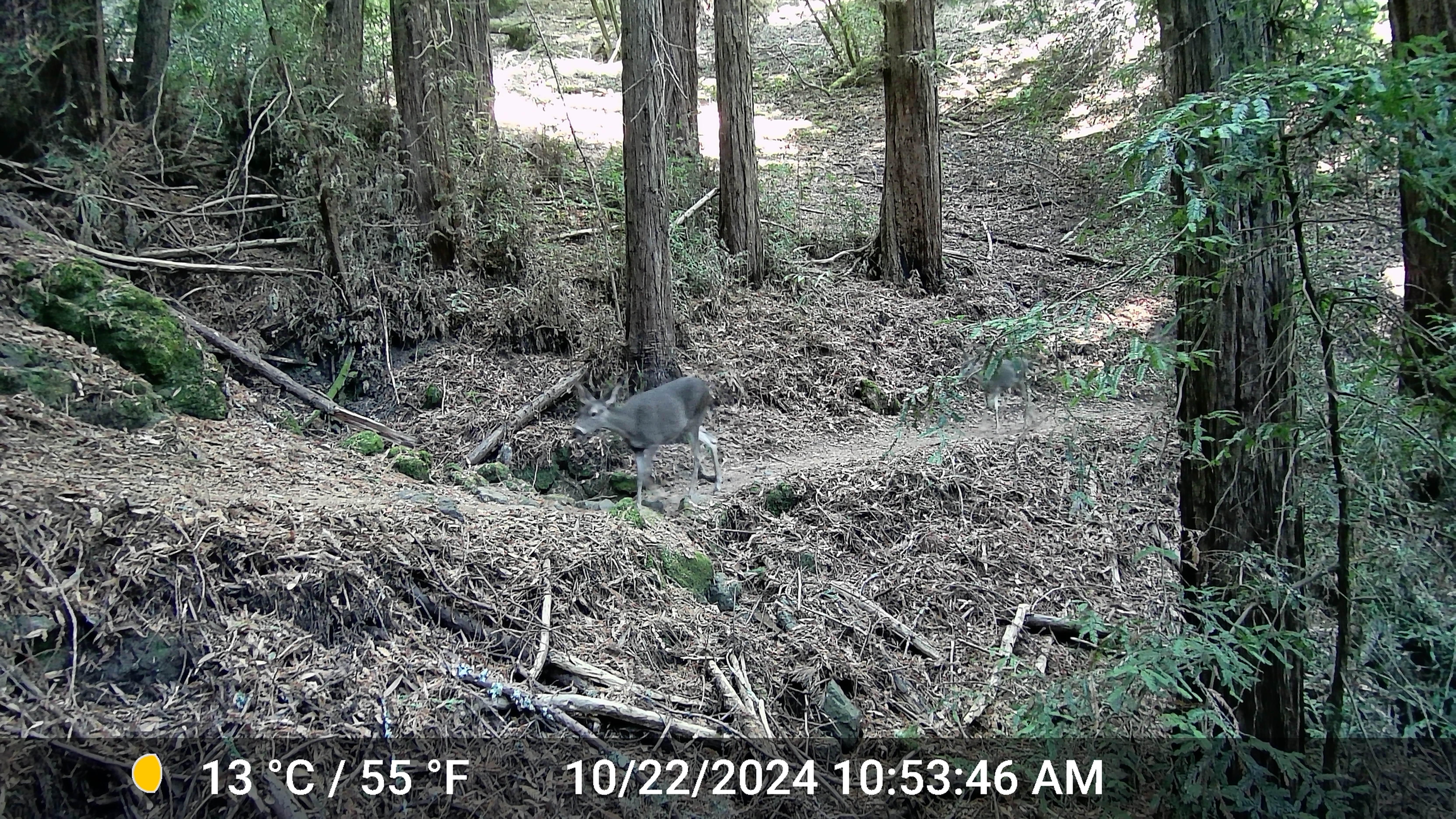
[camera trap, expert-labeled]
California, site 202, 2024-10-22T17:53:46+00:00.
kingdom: Animalia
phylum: Chordata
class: Mammalia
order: Artiodactyla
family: Cervidae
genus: Odocoileus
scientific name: Odocoileus hemionus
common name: mule deer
Mule deer (Odocoileus hemionus).